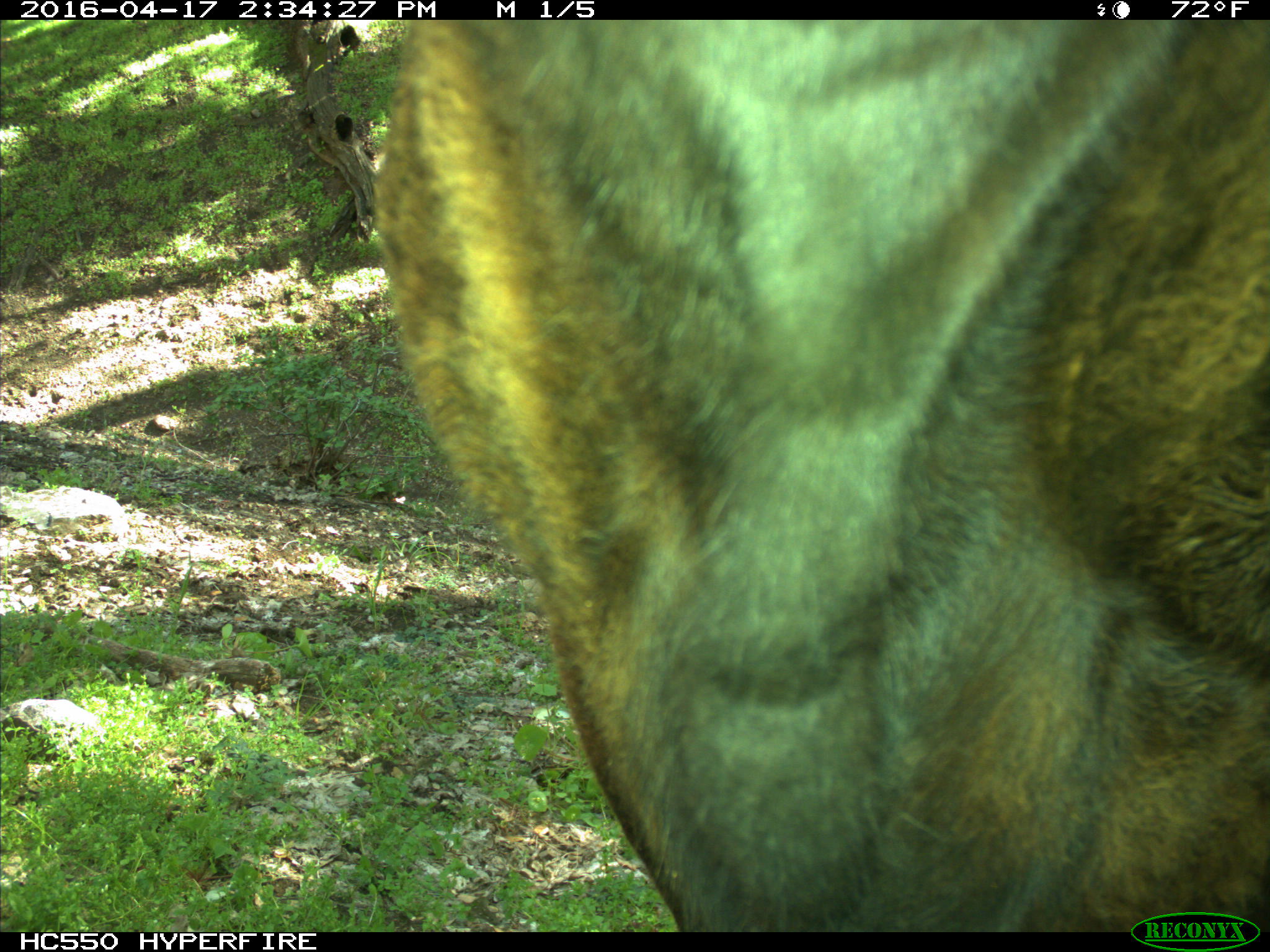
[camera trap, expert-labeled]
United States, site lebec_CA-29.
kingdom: Animalia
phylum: Chordata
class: Mammalia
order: Artiodactyla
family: Bovidae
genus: Bos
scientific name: Bos taurus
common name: domestic cow